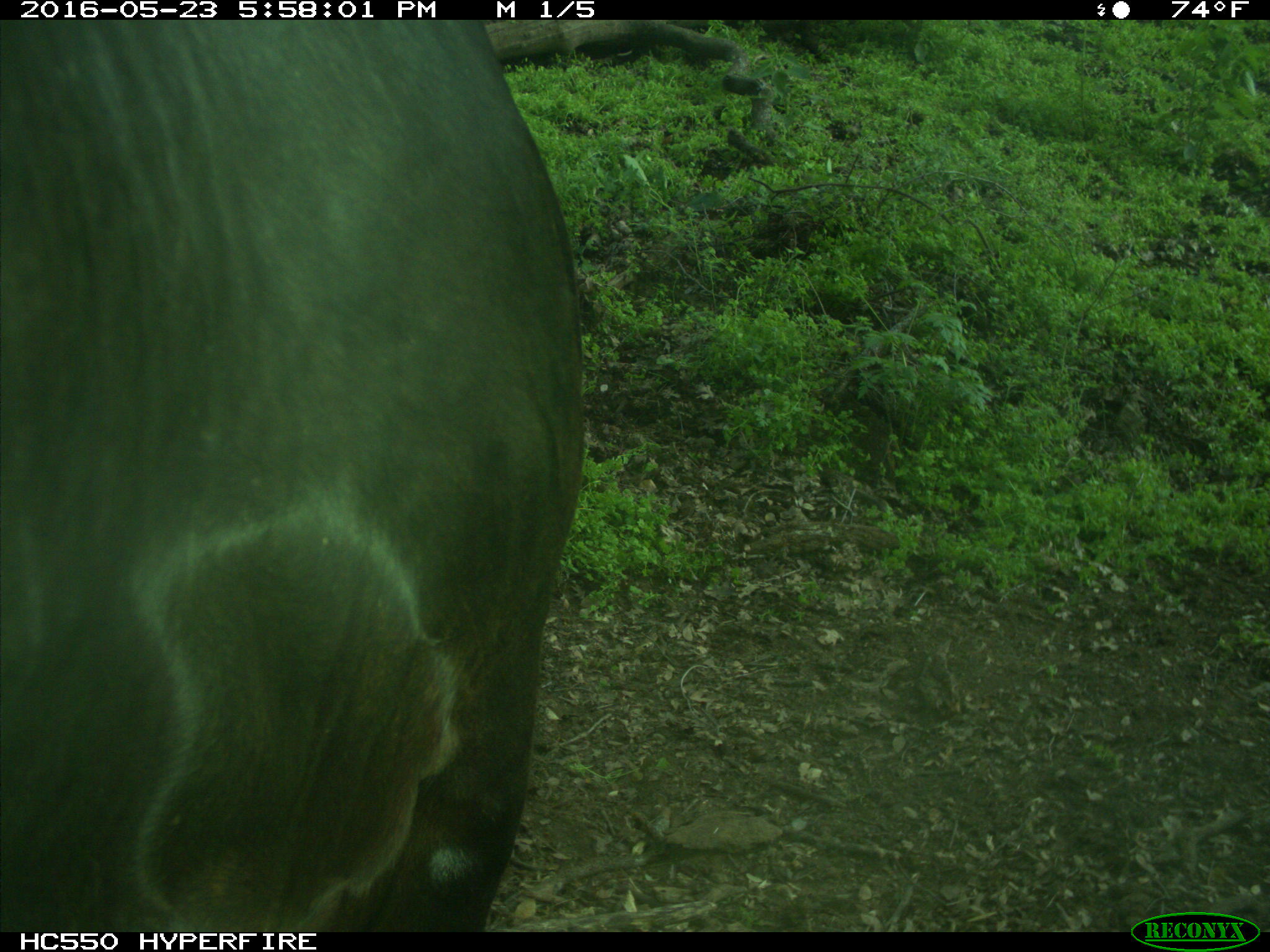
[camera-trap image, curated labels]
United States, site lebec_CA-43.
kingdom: Animalia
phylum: Chordata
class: Mammalia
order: Artiodactyla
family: Bovidae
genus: Bos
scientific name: Bos taurus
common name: domestic cow